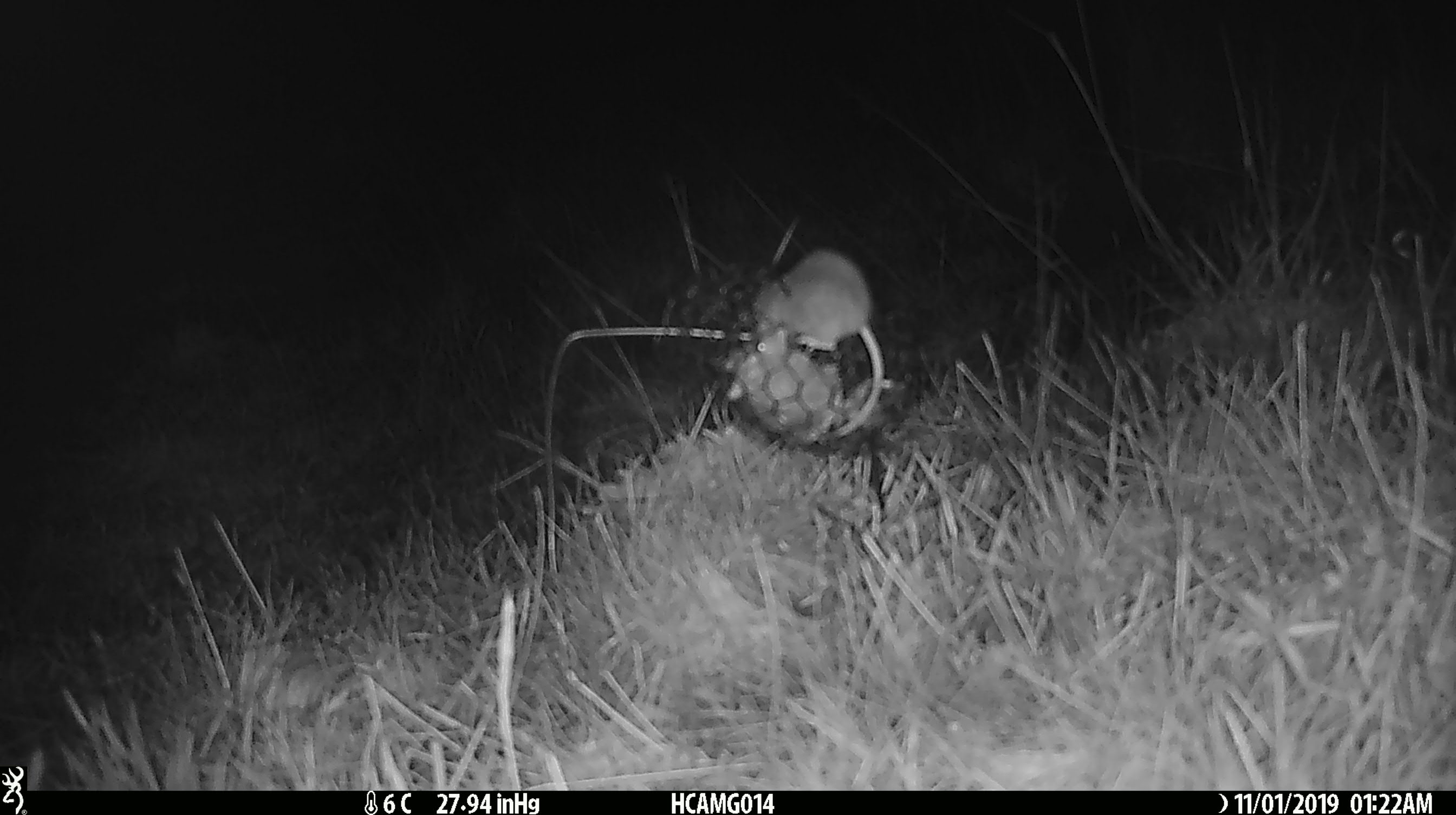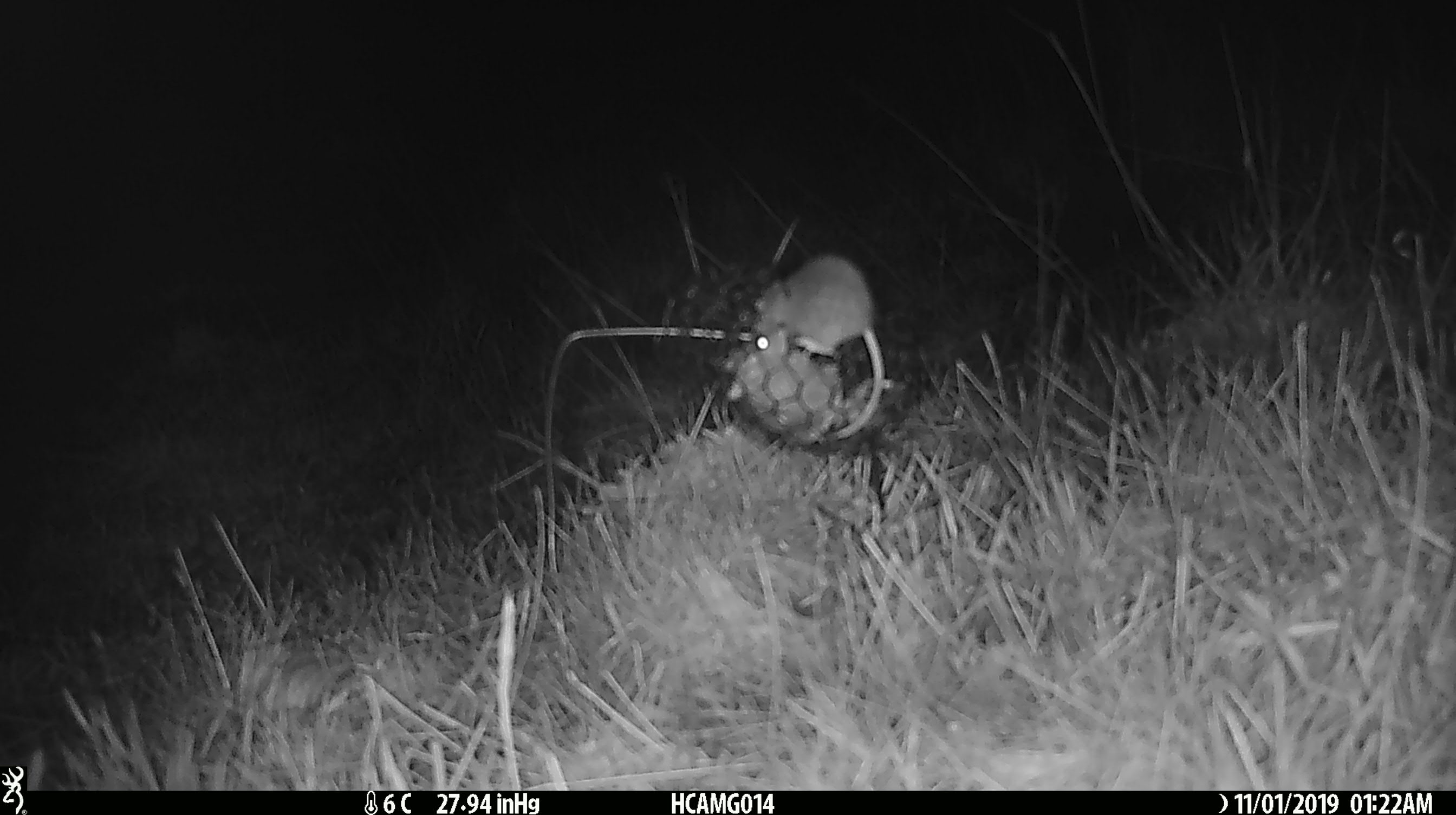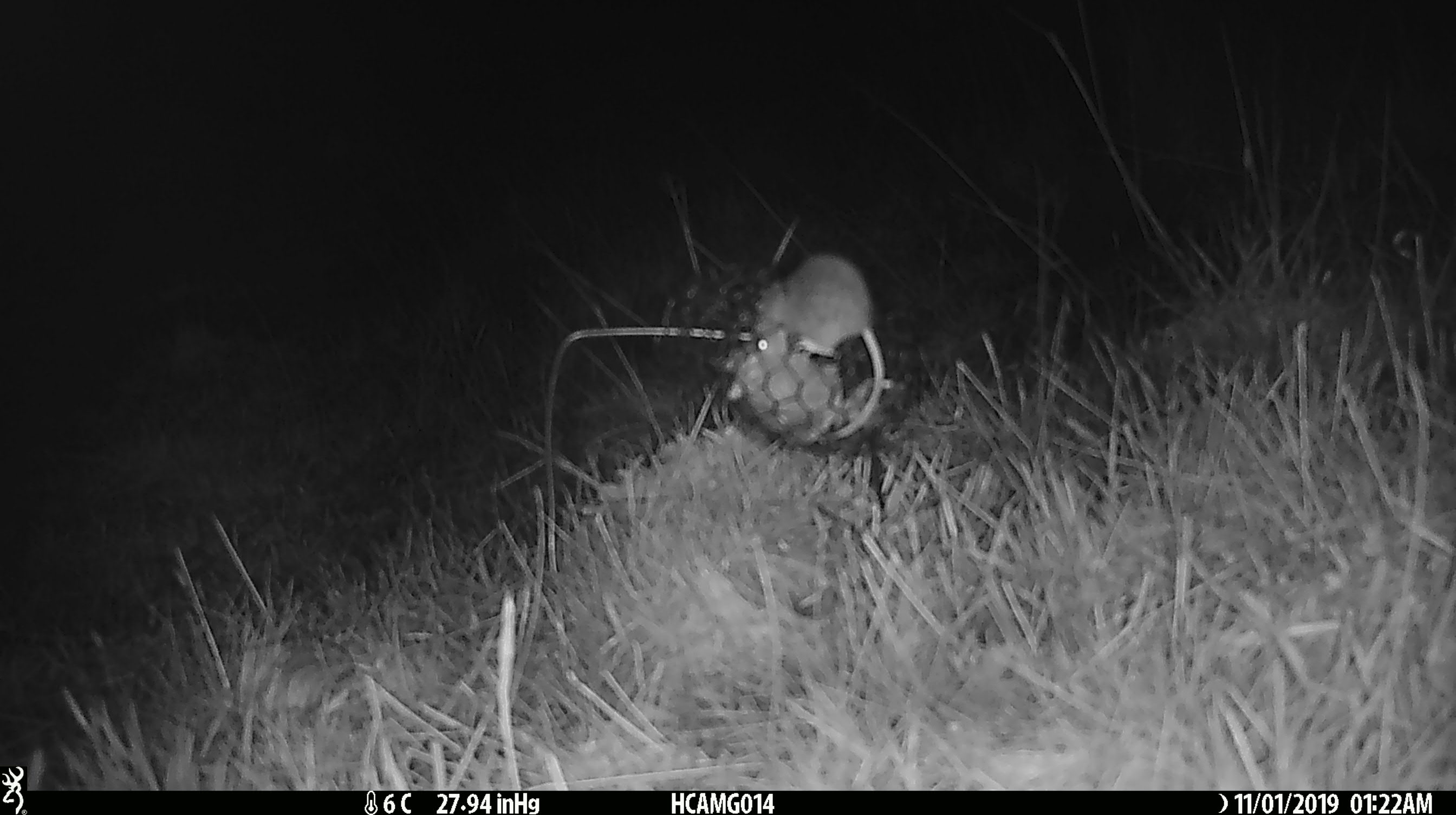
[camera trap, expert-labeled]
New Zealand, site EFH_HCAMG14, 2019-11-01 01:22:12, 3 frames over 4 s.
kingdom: Animalia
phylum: Chordata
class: Mammalia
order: Rodentia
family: Muridae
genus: Mus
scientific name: Mus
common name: mouse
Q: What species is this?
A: Mouse (Mus).